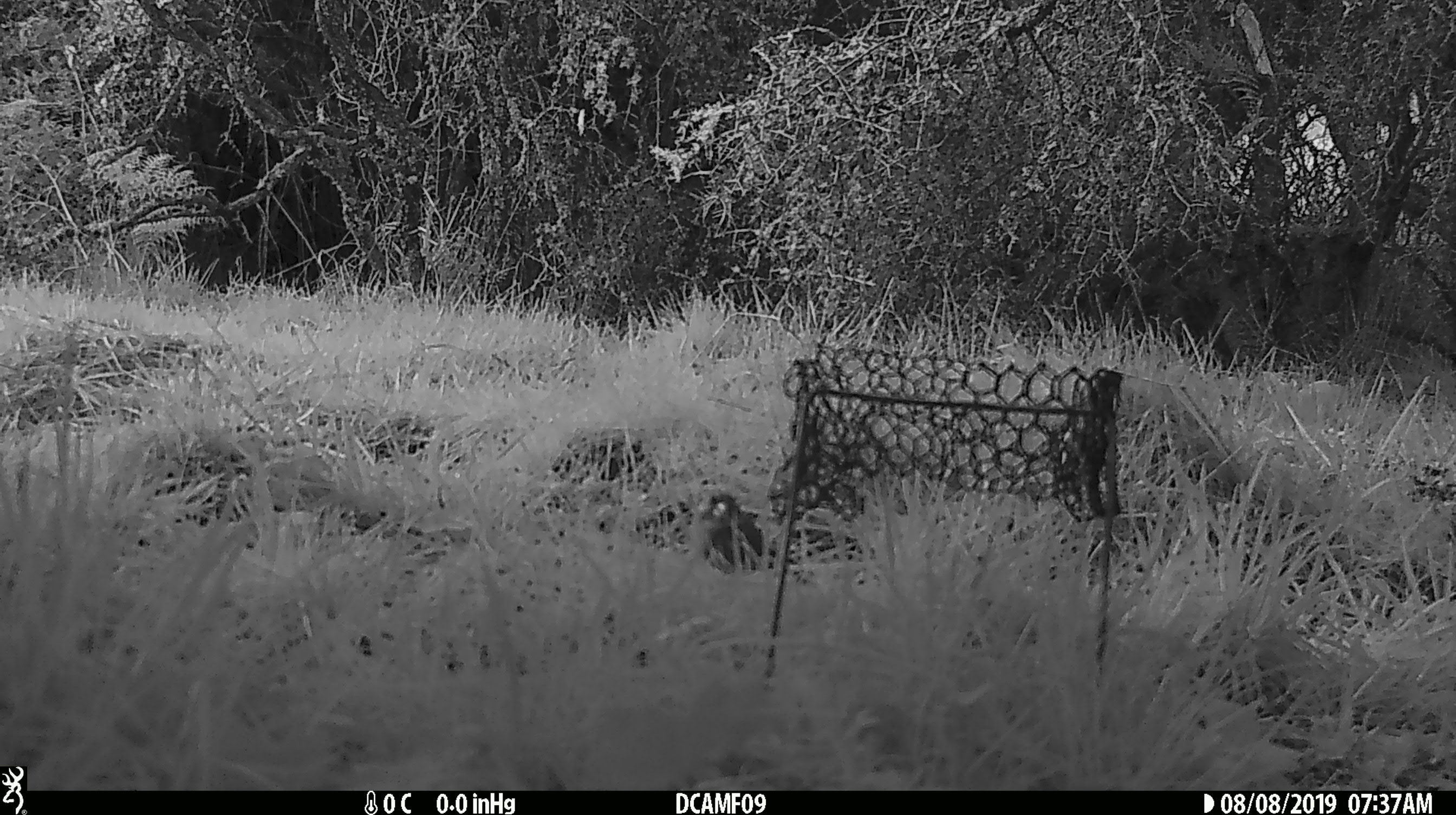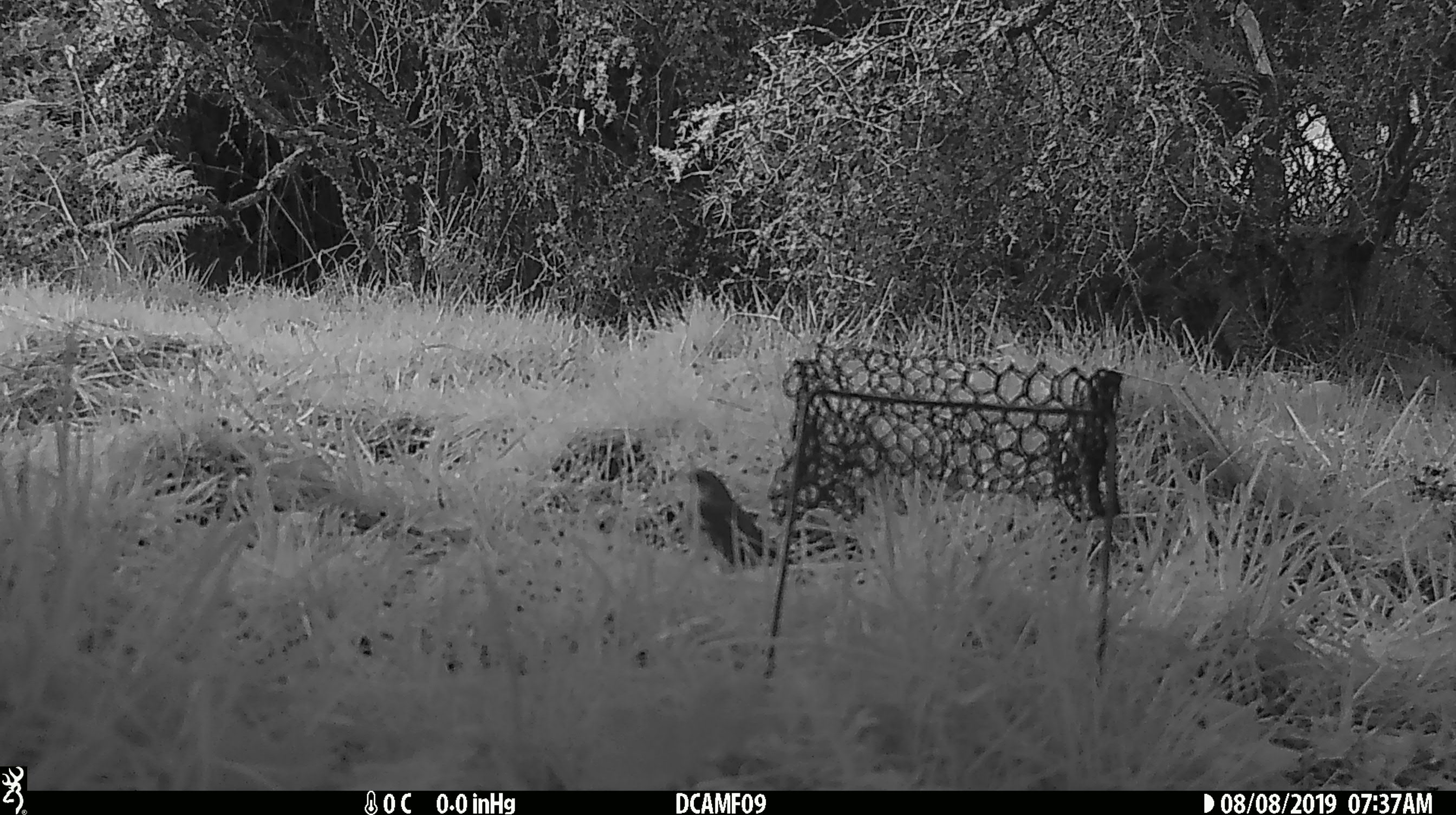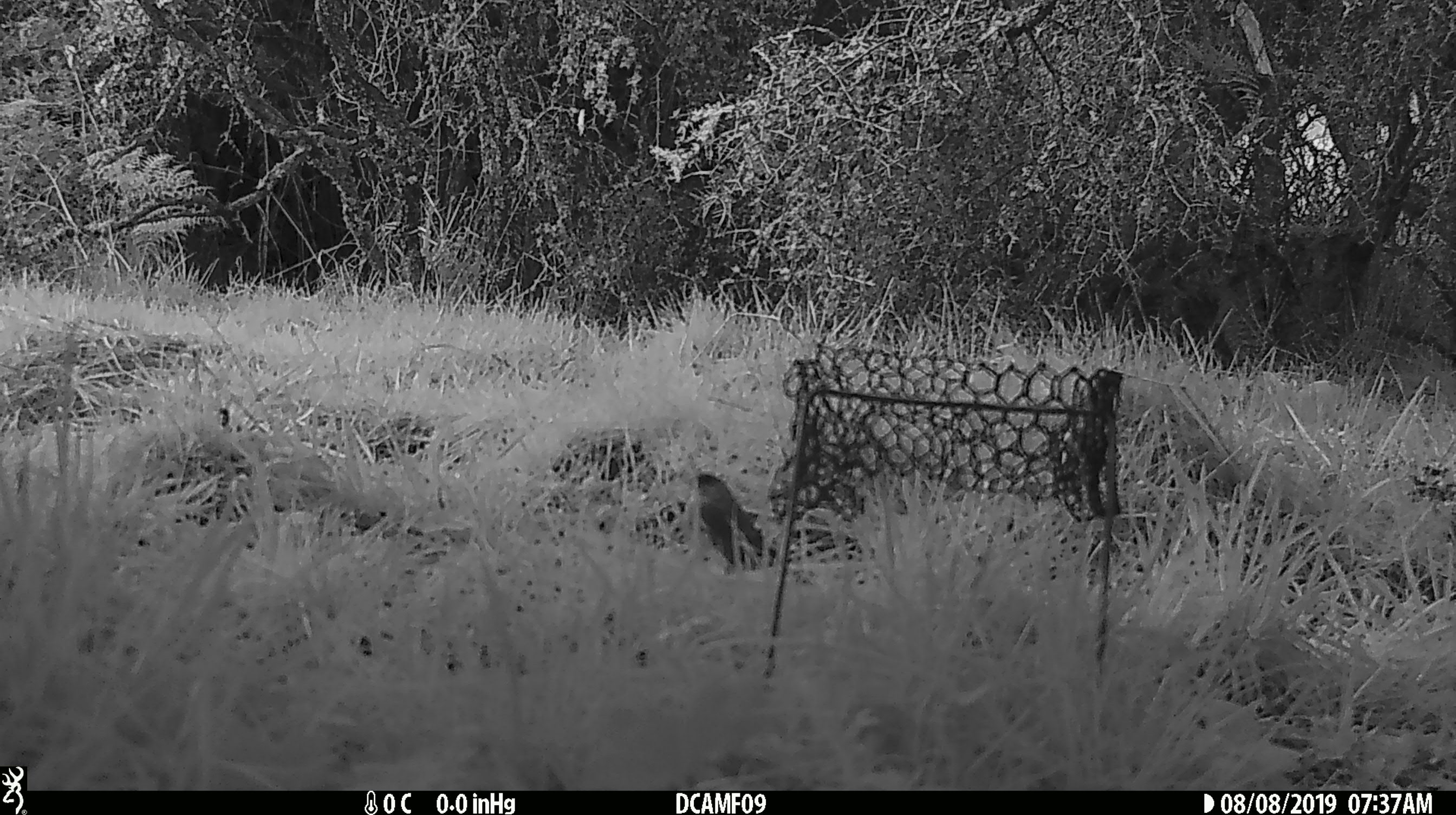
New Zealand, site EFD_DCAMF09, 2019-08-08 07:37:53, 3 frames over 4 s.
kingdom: Animalia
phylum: Chordata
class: Aves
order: Passeriformes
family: Fringillidae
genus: Fringilla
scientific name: Fringilla coelebs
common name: common chaffinch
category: chaffinch